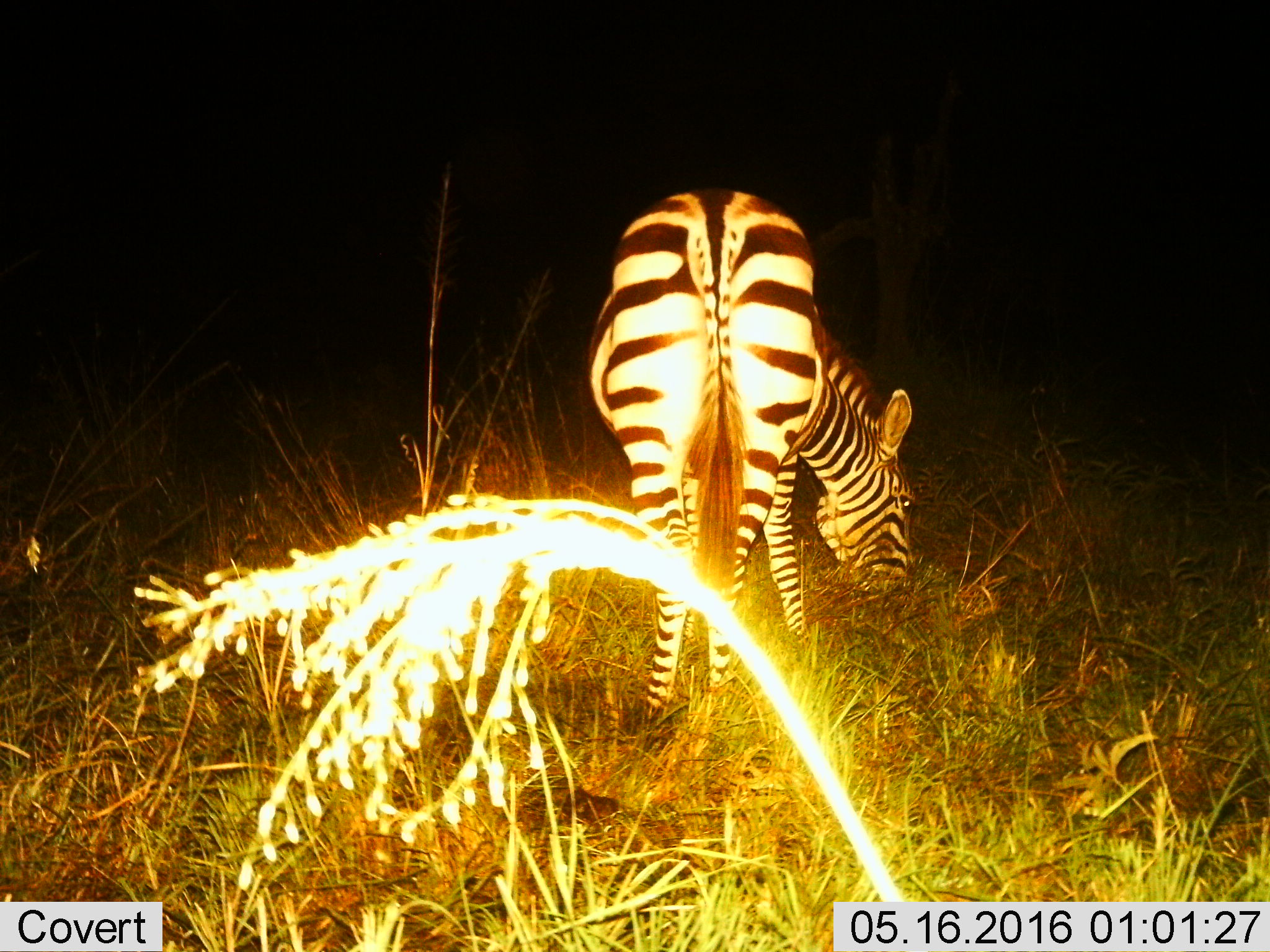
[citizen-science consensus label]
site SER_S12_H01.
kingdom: Animalia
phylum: Chordata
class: Mammalia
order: Perissodactyla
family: Equidae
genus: Equus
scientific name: Equus quagga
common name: plains zebra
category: zebraplains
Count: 1.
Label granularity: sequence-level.